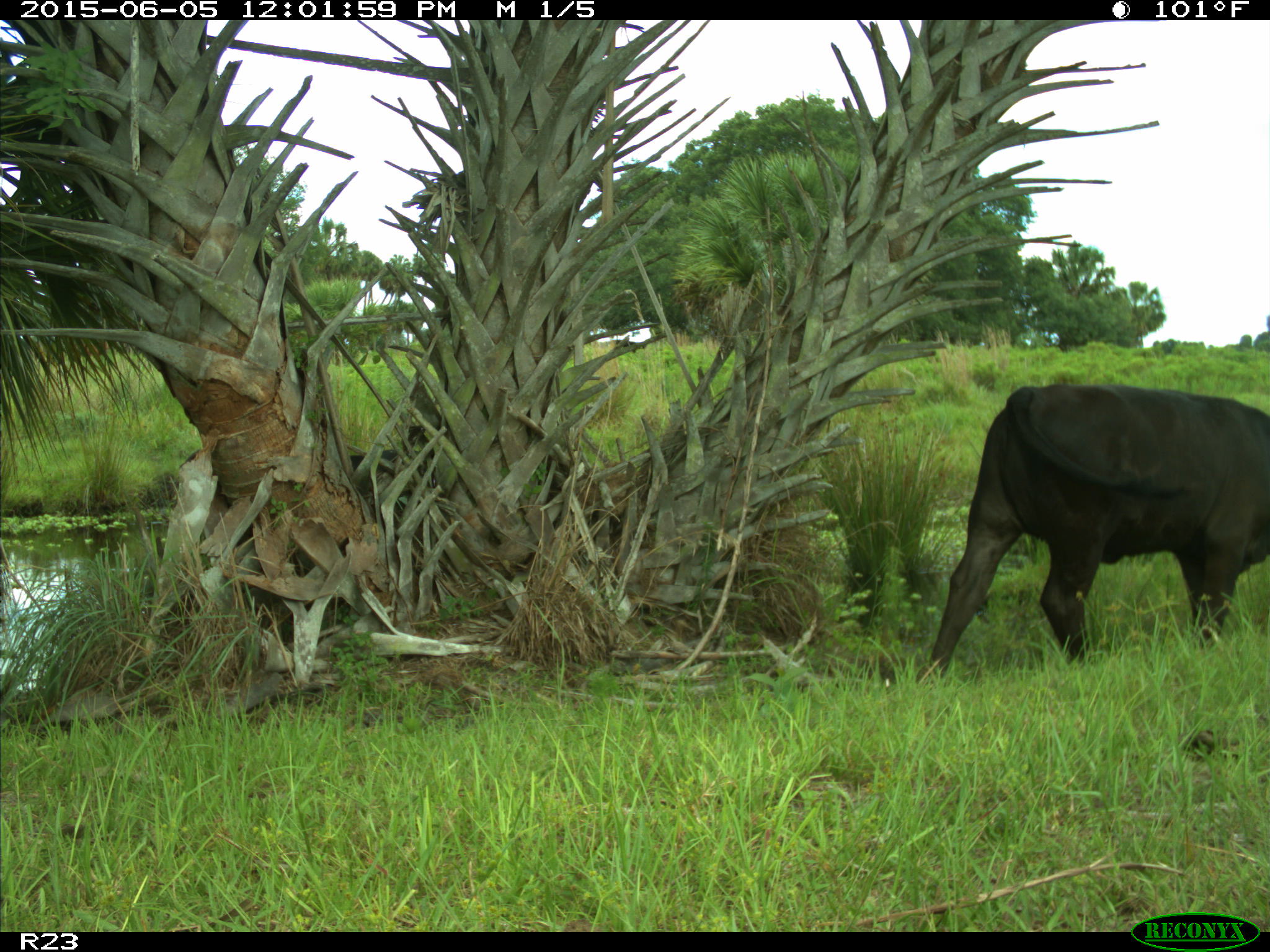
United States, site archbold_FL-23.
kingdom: Animalia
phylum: Chordata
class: Mammalia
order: Artiodactyla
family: Bovidae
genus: Bos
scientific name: Bos taurus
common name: domestic cow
Bos taurus (domestic cow).